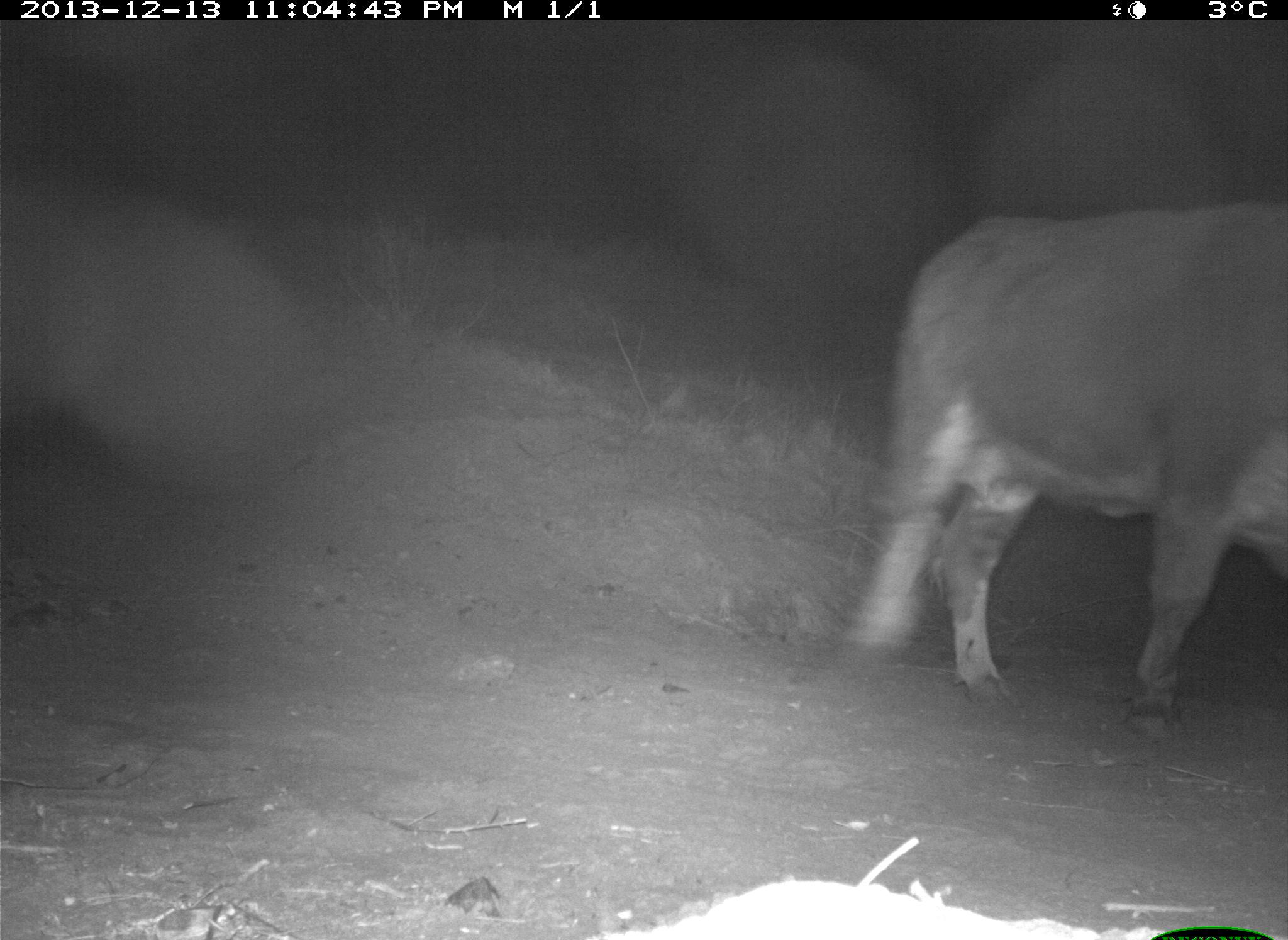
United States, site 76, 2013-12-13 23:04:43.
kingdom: Animalia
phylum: Chordata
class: Mammalia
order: Artiodactyla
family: Bovidae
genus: Bos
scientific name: Bos taurus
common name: cow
Cow (Bos taurus).